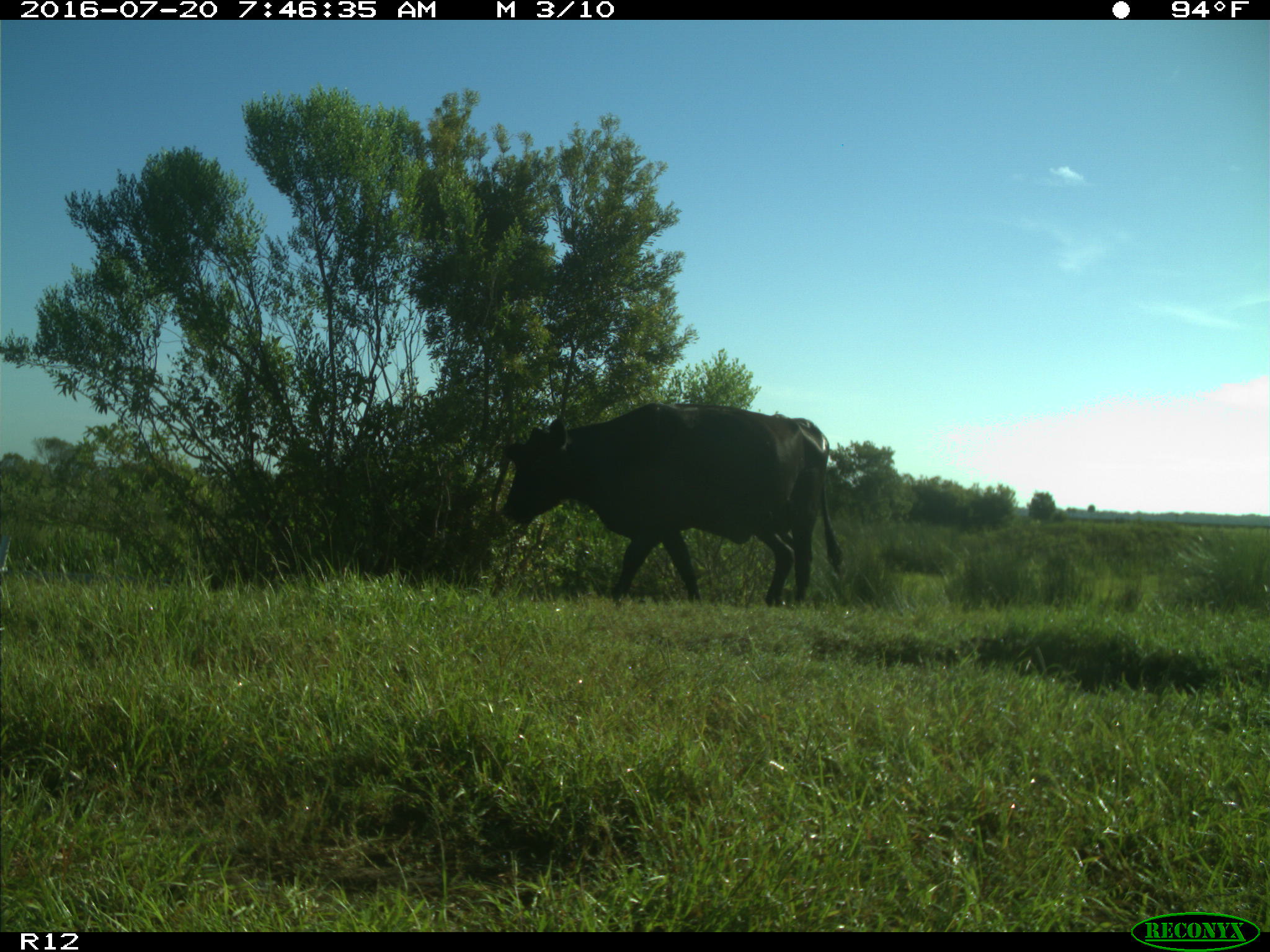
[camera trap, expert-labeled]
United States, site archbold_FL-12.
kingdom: Animalia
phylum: Chordata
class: Mammalia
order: Artiodactyla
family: Bovidae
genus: Bos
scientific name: Bos taurus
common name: domestic cow